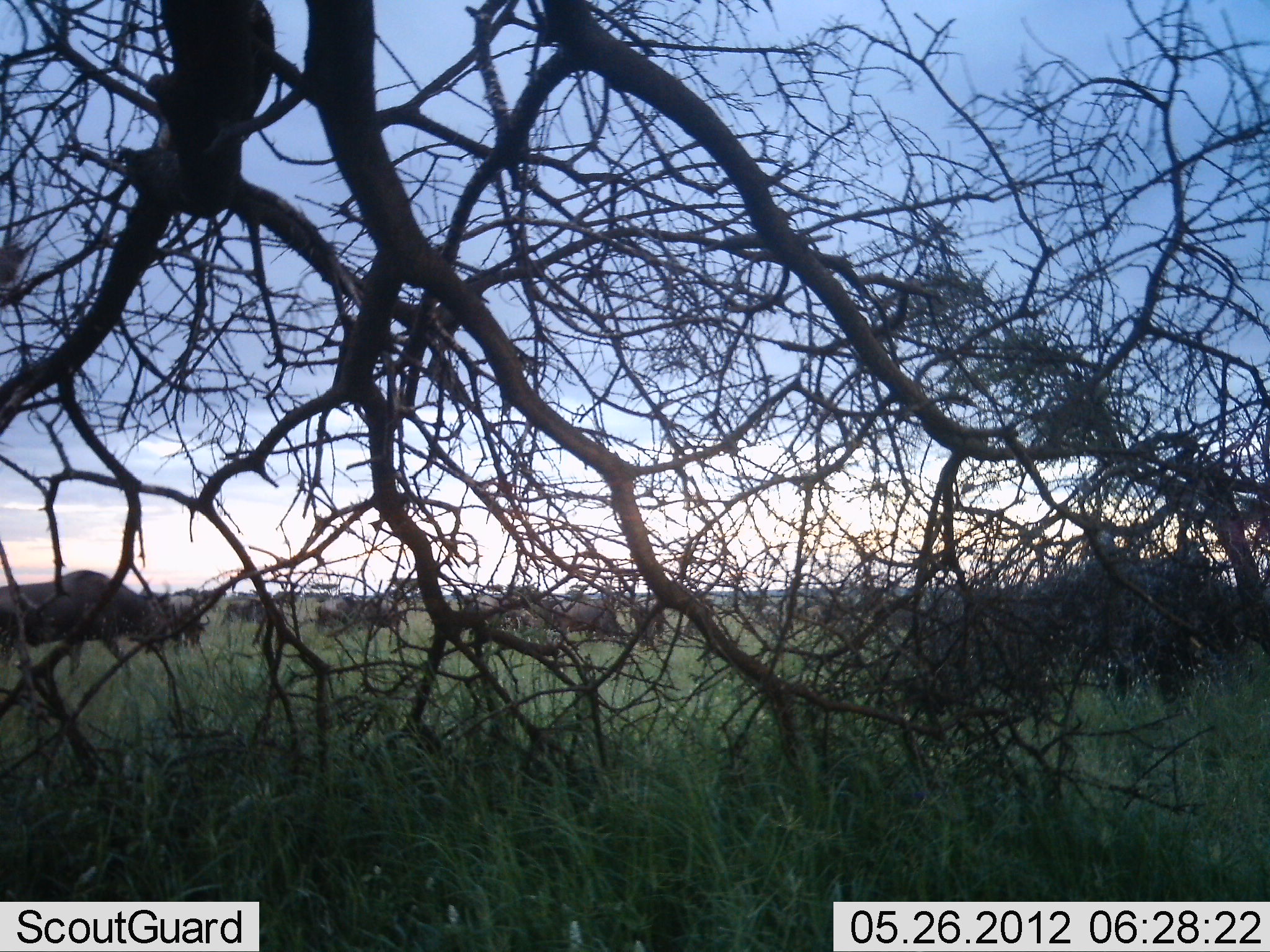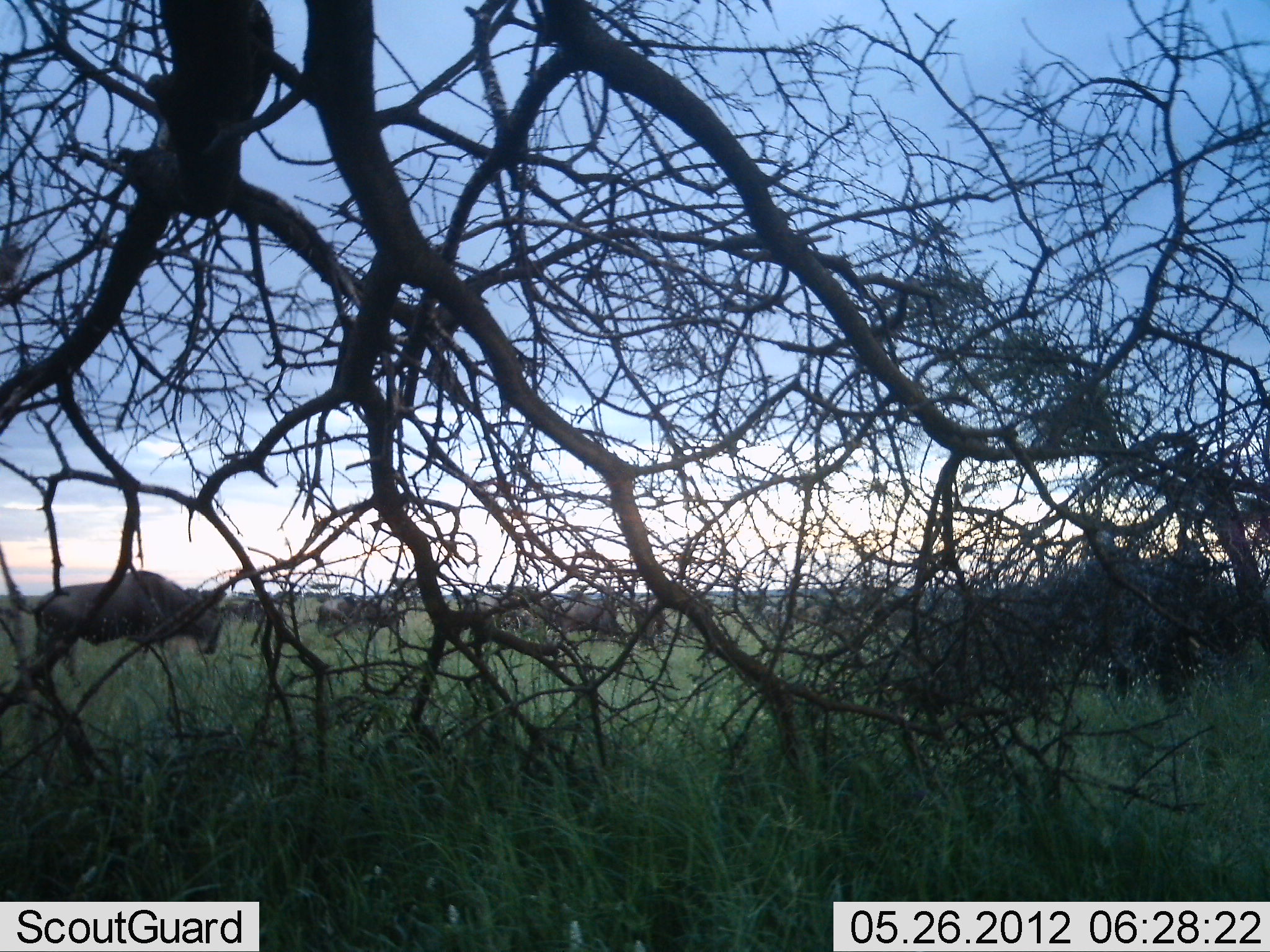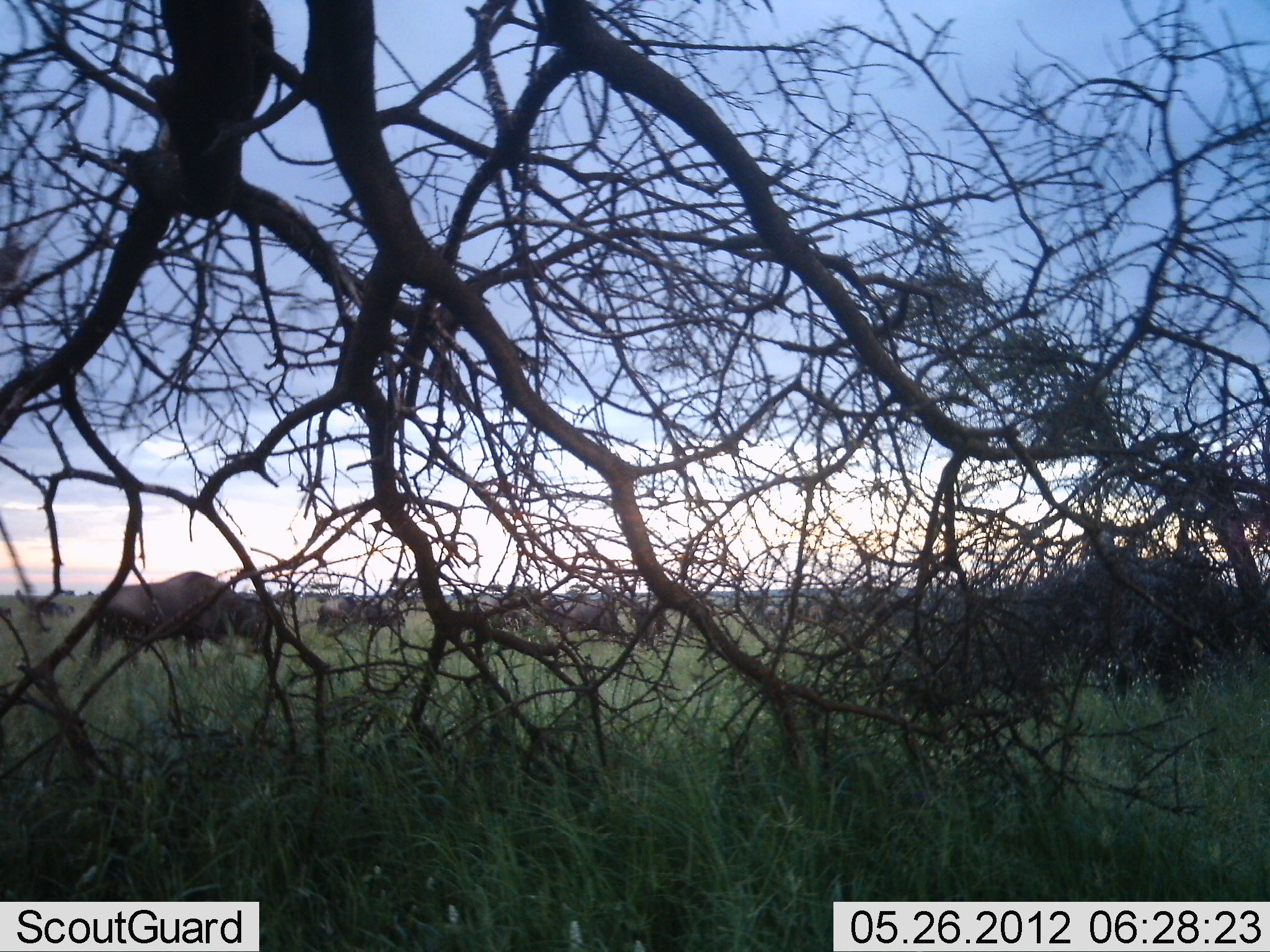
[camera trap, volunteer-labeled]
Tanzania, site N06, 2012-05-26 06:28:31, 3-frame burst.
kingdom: Animalia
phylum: Chordata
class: Mammalia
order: Artiodactyla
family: Bovidae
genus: Connochaetes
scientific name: Connochaetes taurinus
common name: blue wildebeest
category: wildebeest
Wildebeest (blue wildebeest) (Connochaetes taurinus), count 7. Behavior (volunteer vote fractions): standing 38%, resting 8%, moving 75%, interacting 0%. Young present (vote fraction): 0%. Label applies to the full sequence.